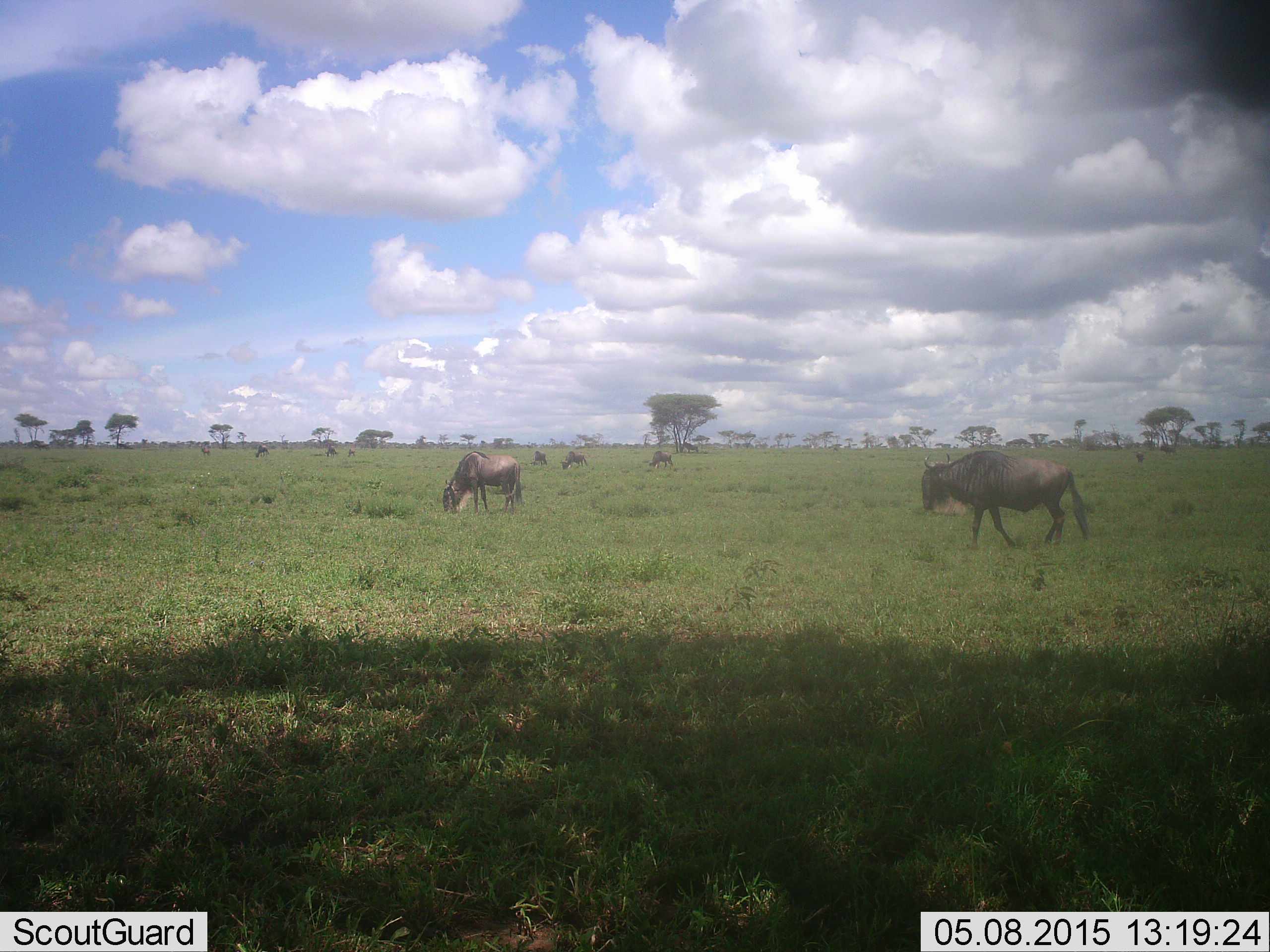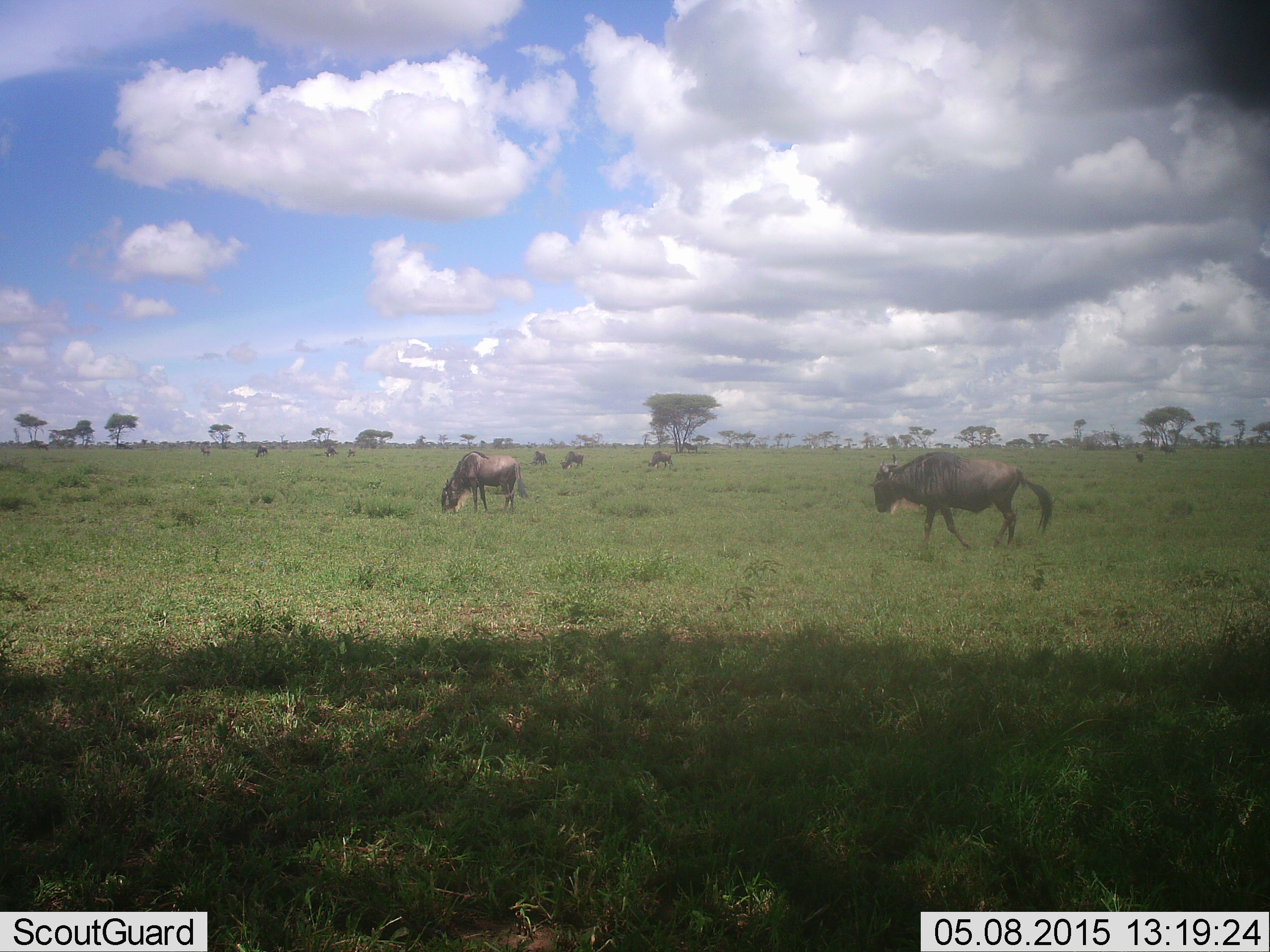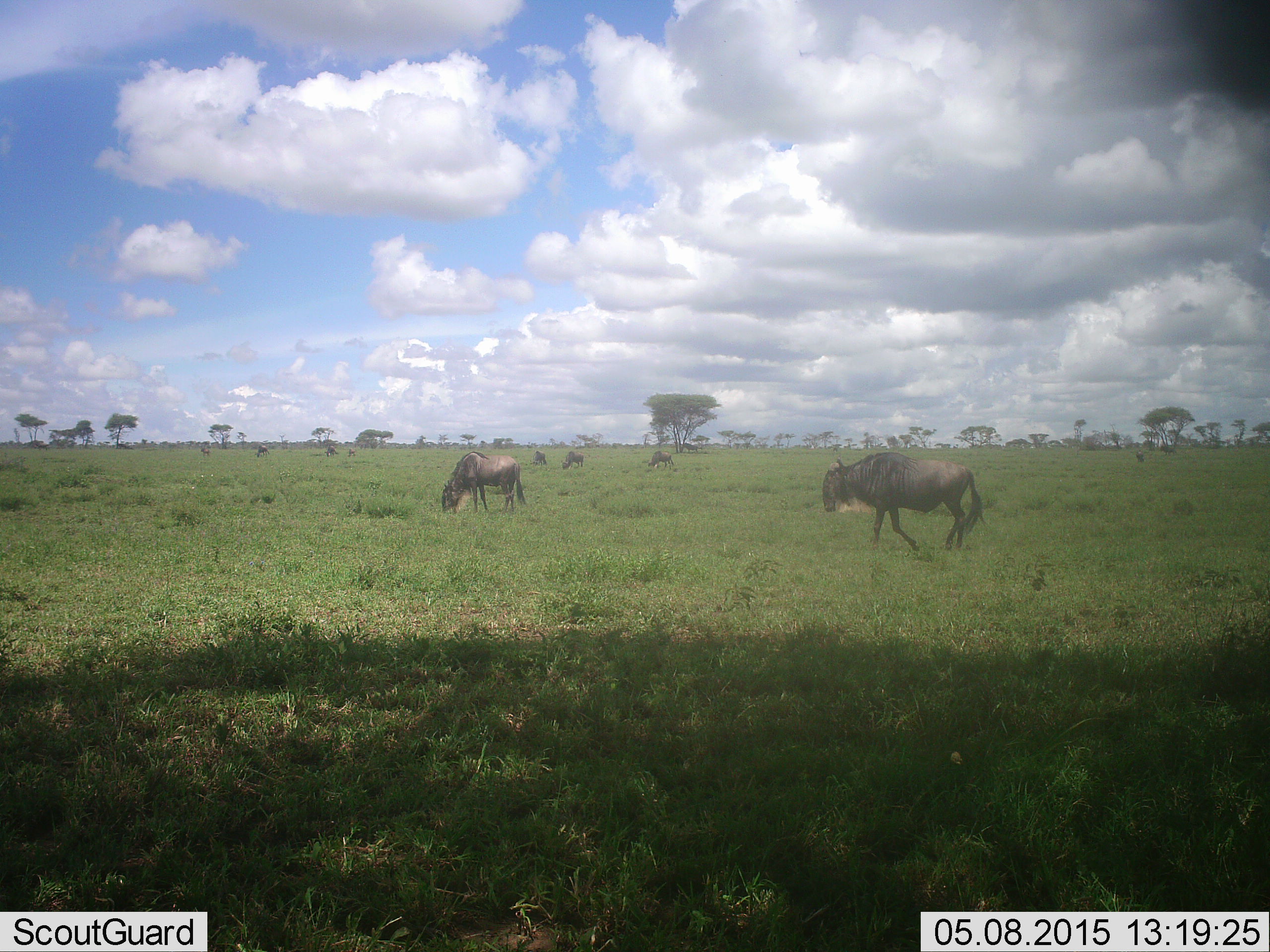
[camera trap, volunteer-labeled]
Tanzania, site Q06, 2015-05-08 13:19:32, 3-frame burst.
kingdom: Animalia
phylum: Chordata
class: Mammalia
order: Artiodactyla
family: Bovidae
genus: Connochaetes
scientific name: Connochaetes taurinus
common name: blue wildebeest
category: wildebeest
Wildebeest (blue wildebeest) (Connochaetes taurinus), count 8. Behavior (volunteer vote fractions): standing 70%, resting 10%, moving 80%, interacting 0%. Young present (vote fraction): 0%. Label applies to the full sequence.